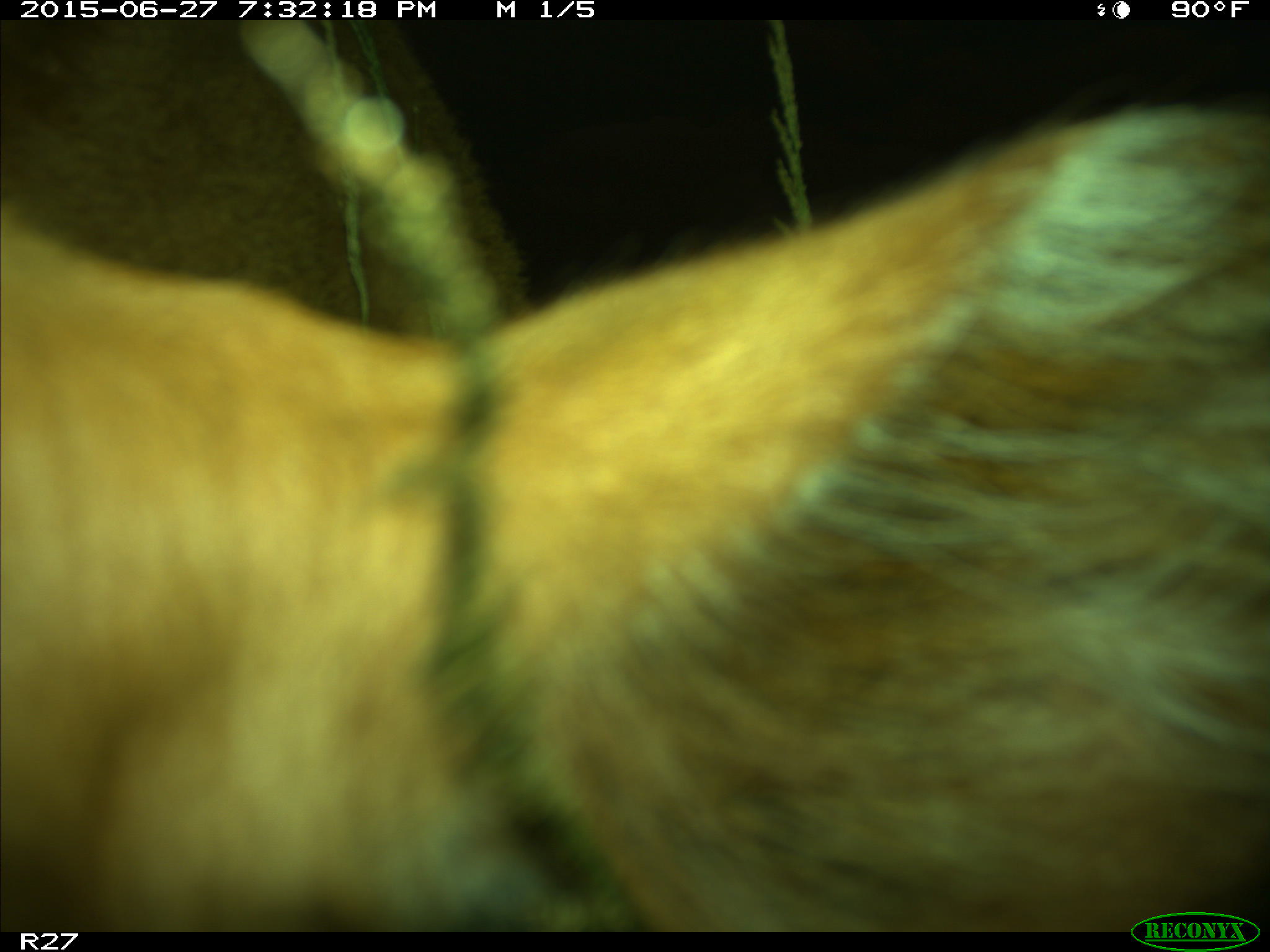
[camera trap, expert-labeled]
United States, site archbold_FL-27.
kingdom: Animalia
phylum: Chordata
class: Mammalia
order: Artiodactyla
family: Bovidae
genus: Bos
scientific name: Bos taurus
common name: domestic cow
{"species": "Bos taurus (domestic cow)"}